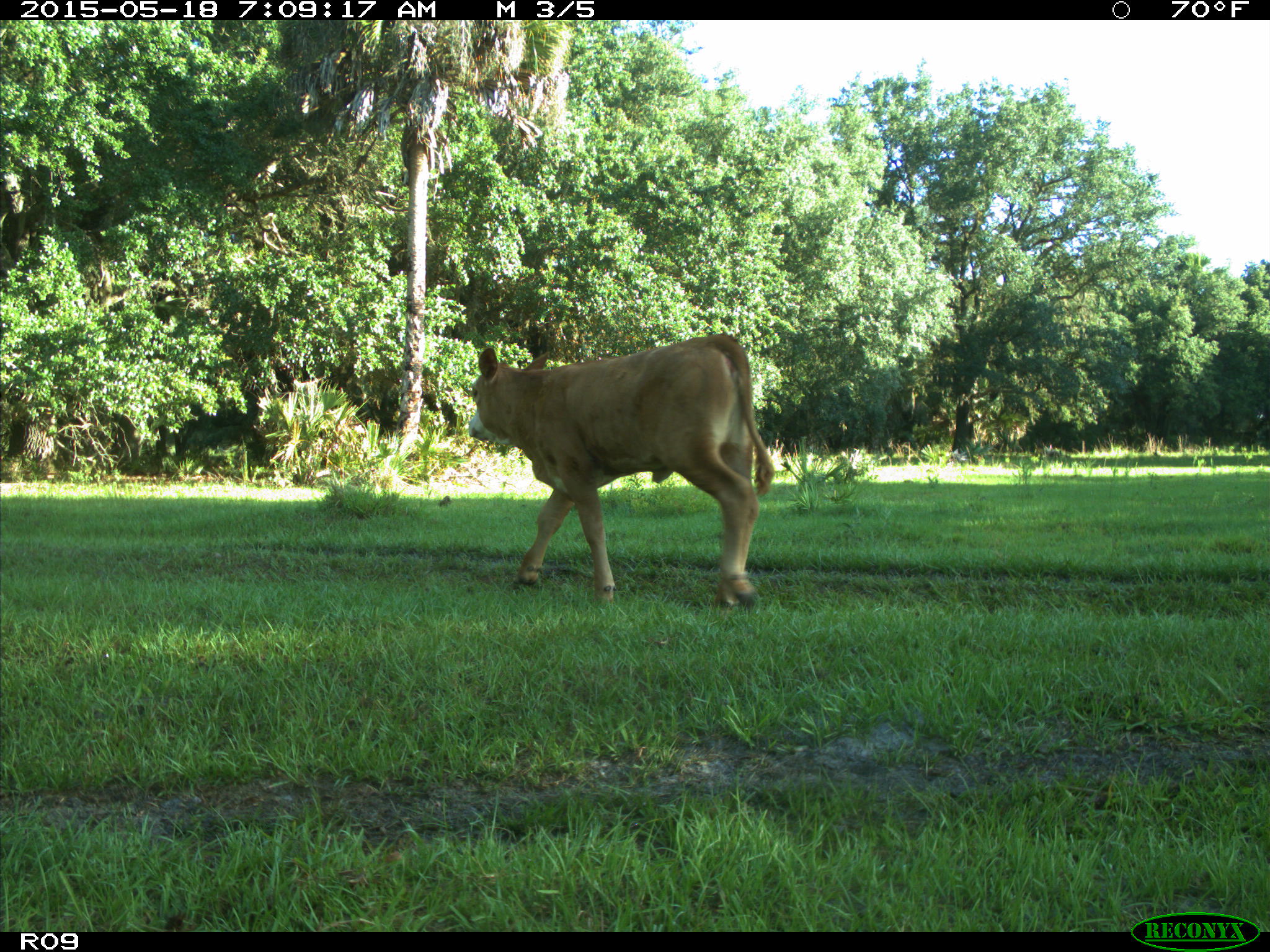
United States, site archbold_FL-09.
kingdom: Animalia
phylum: Chordata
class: Mammalia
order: Artiodactyla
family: Bovidae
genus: Bos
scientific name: Bos taurus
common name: domestic cow